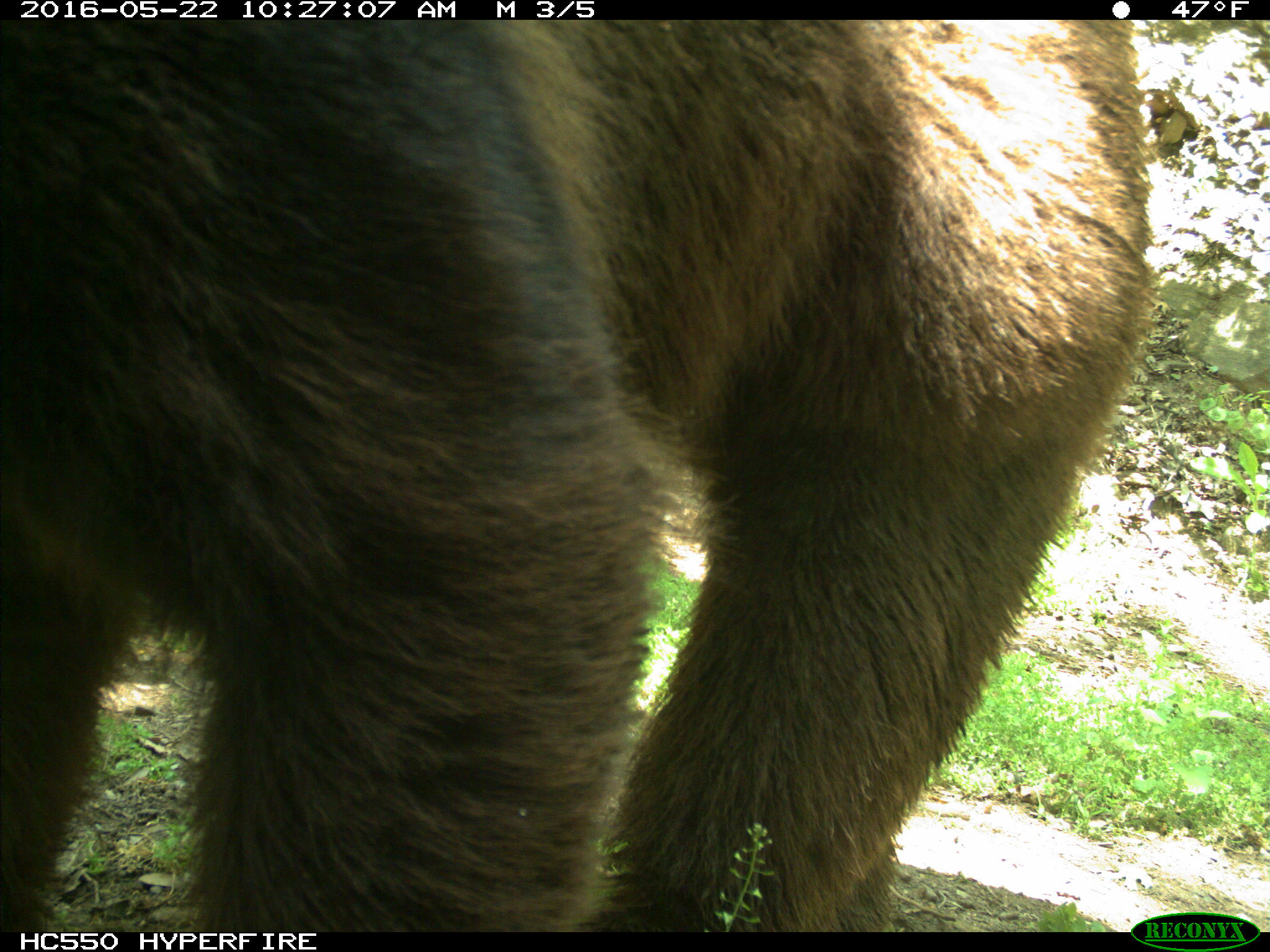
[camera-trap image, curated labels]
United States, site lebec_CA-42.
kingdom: Animalia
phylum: Chordata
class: Mammalia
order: Carnivora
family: Ursidae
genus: Ursus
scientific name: Ursus americanus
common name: american black bear